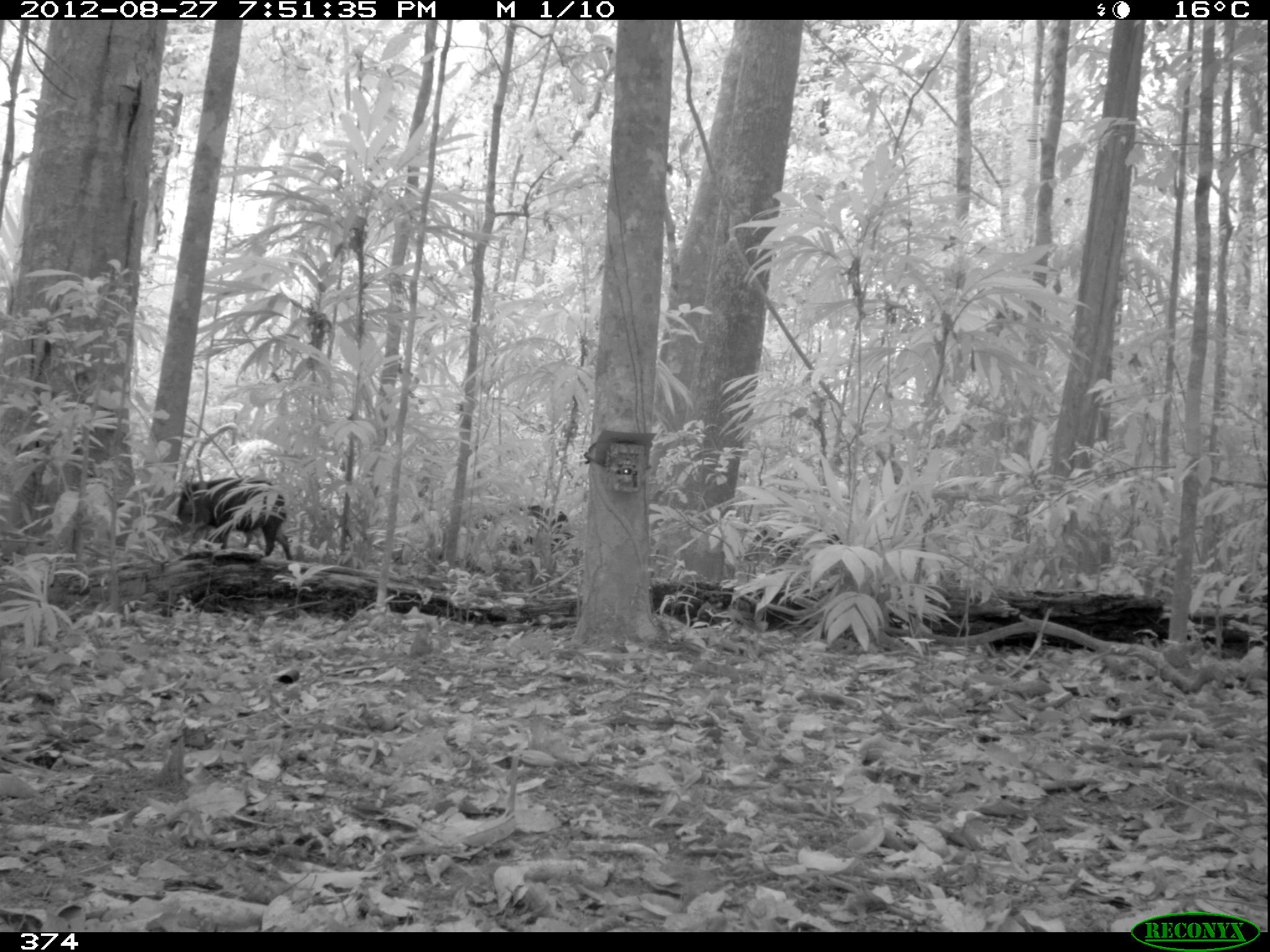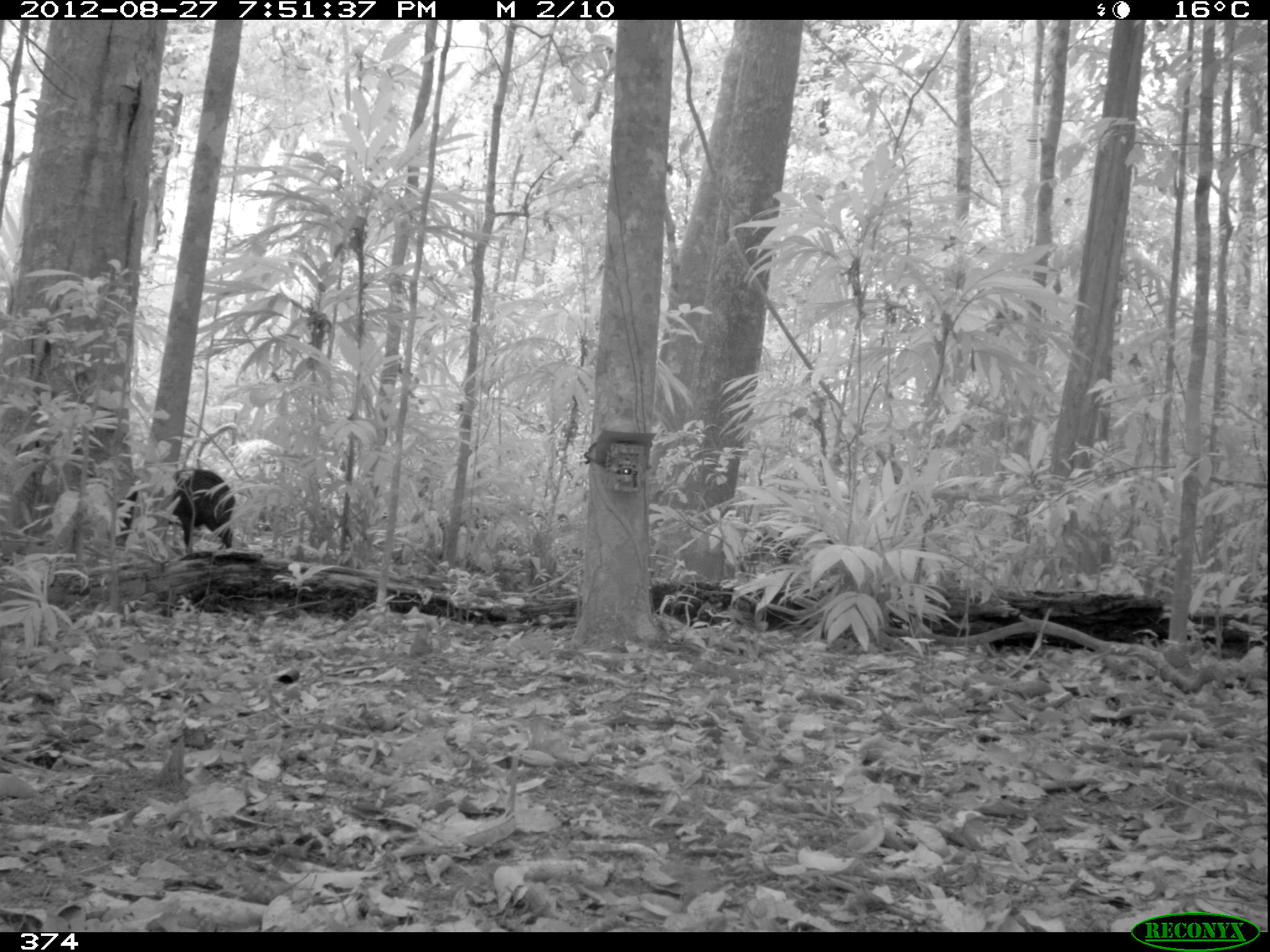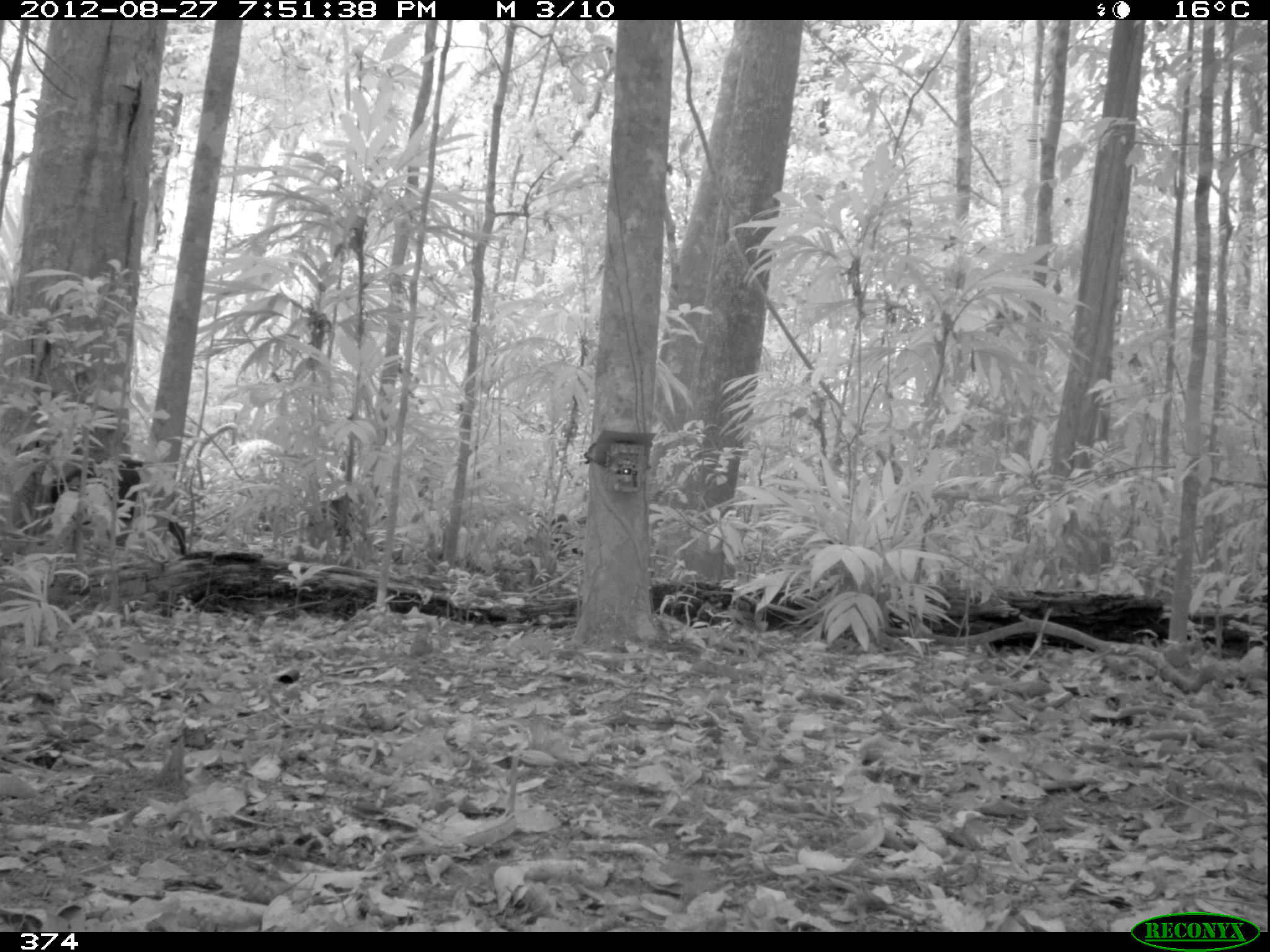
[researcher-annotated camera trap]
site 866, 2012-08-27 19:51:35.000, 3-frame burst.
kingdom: Animalia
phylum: Chordata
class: Mammalia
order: Artiodactyla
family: Tayassuidae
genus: Tayassu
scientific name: Tayassu pecari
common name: white-lipped peccary